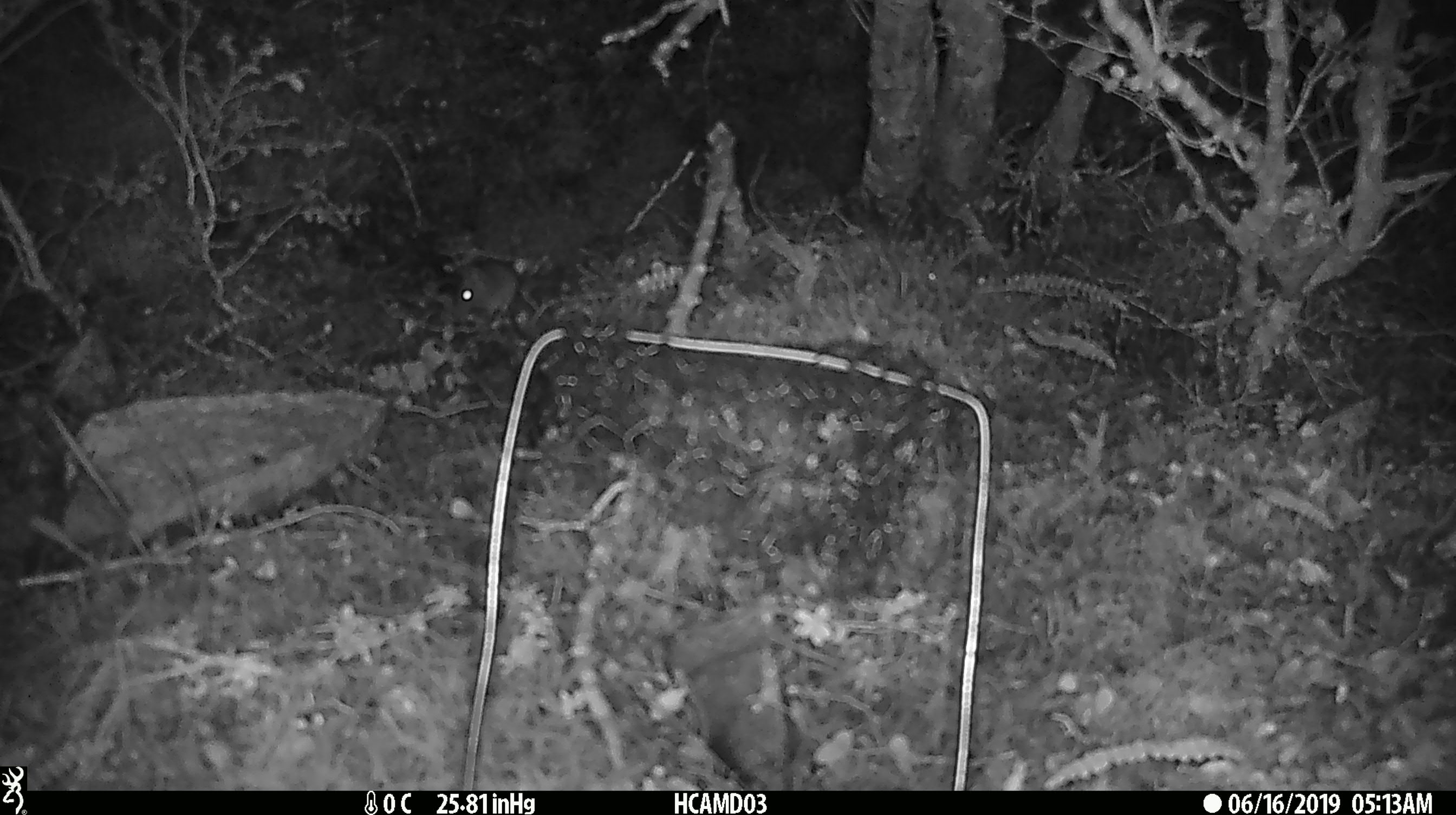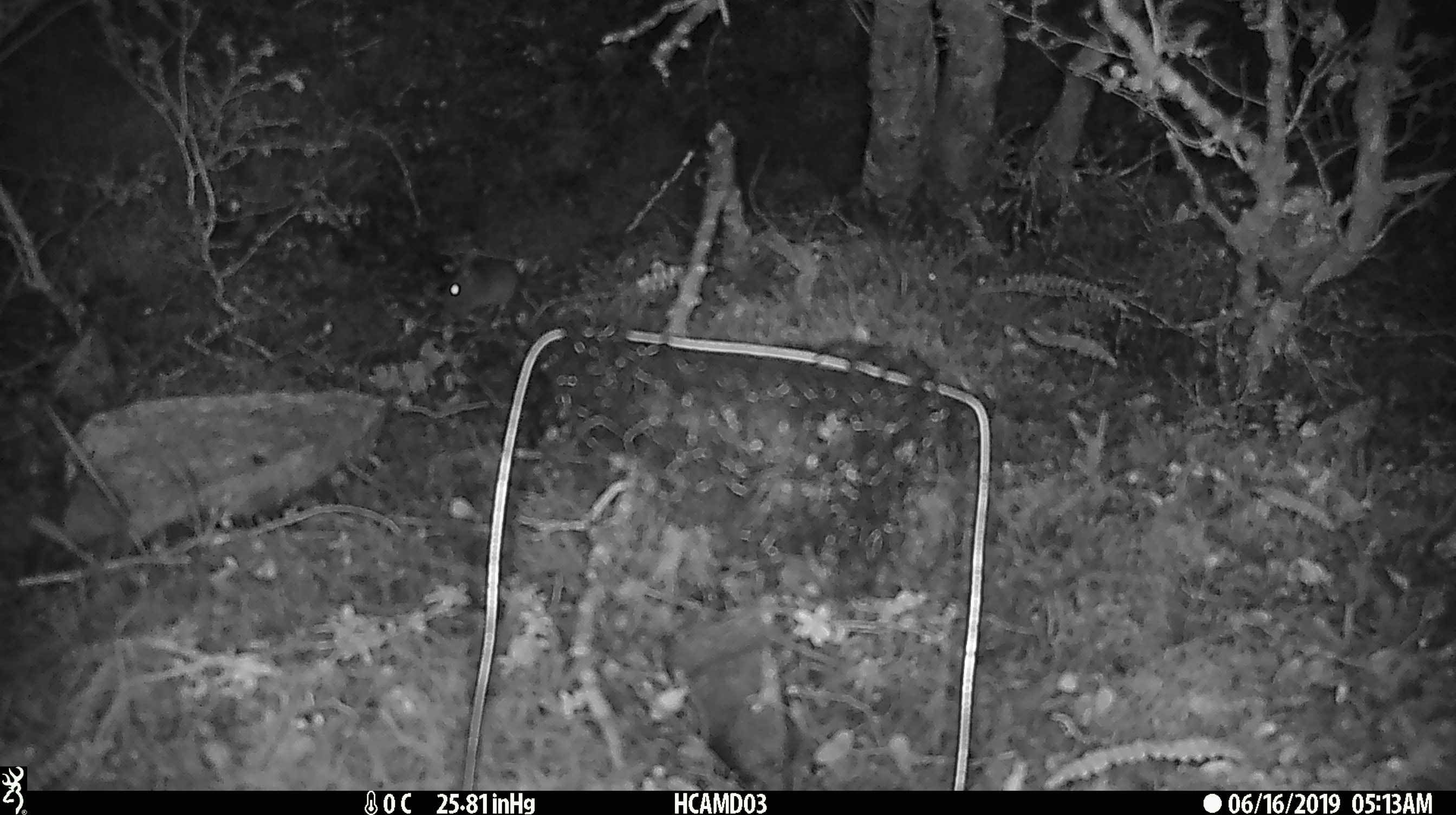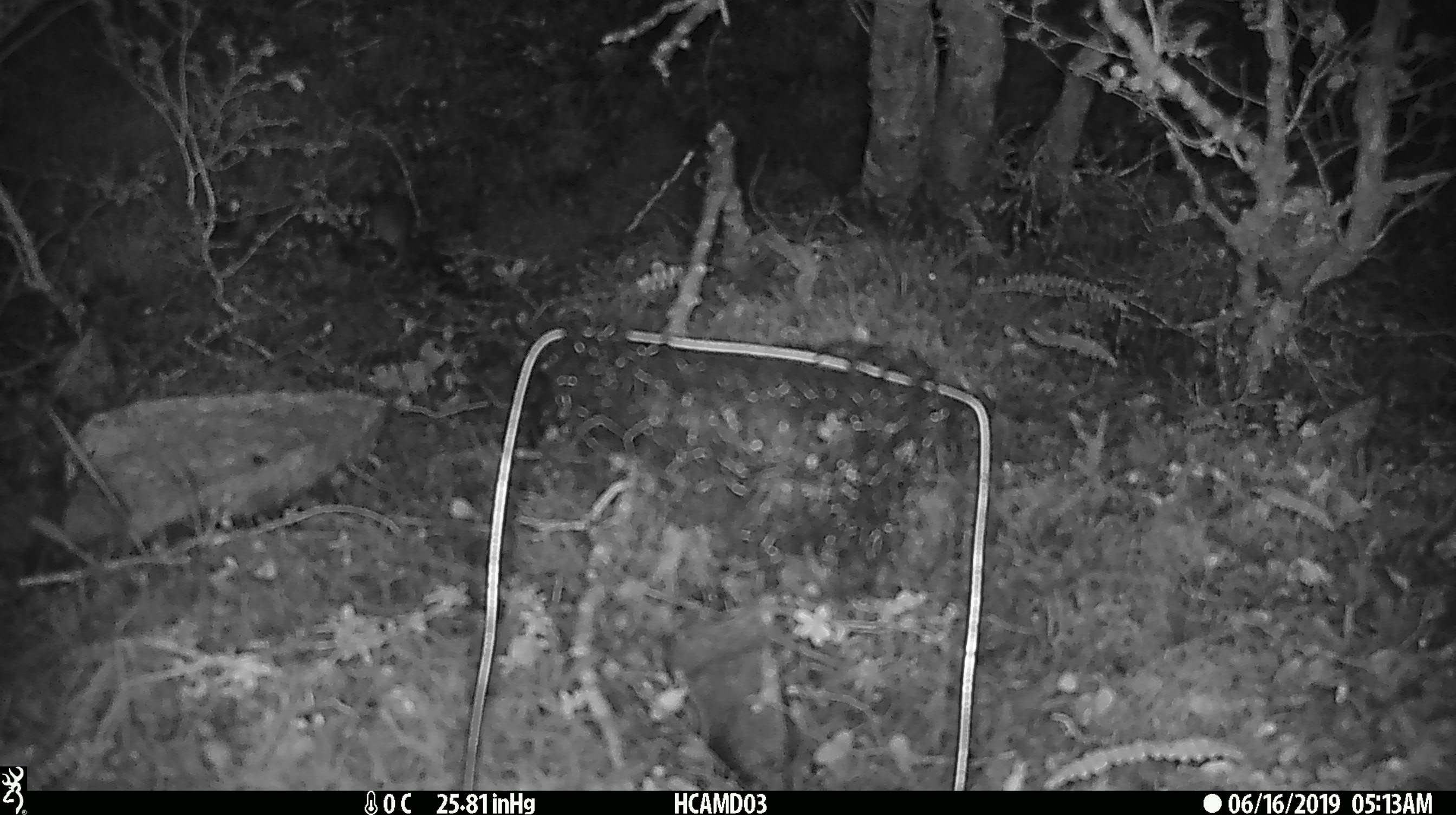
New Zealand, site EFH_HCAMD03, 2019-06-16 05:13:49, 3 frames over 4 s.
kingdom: Animalia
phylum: Chordata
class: Mammalia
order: Rodentia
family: Muridae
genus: Mus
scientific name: Mus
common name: mouse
Mouse (Mus).